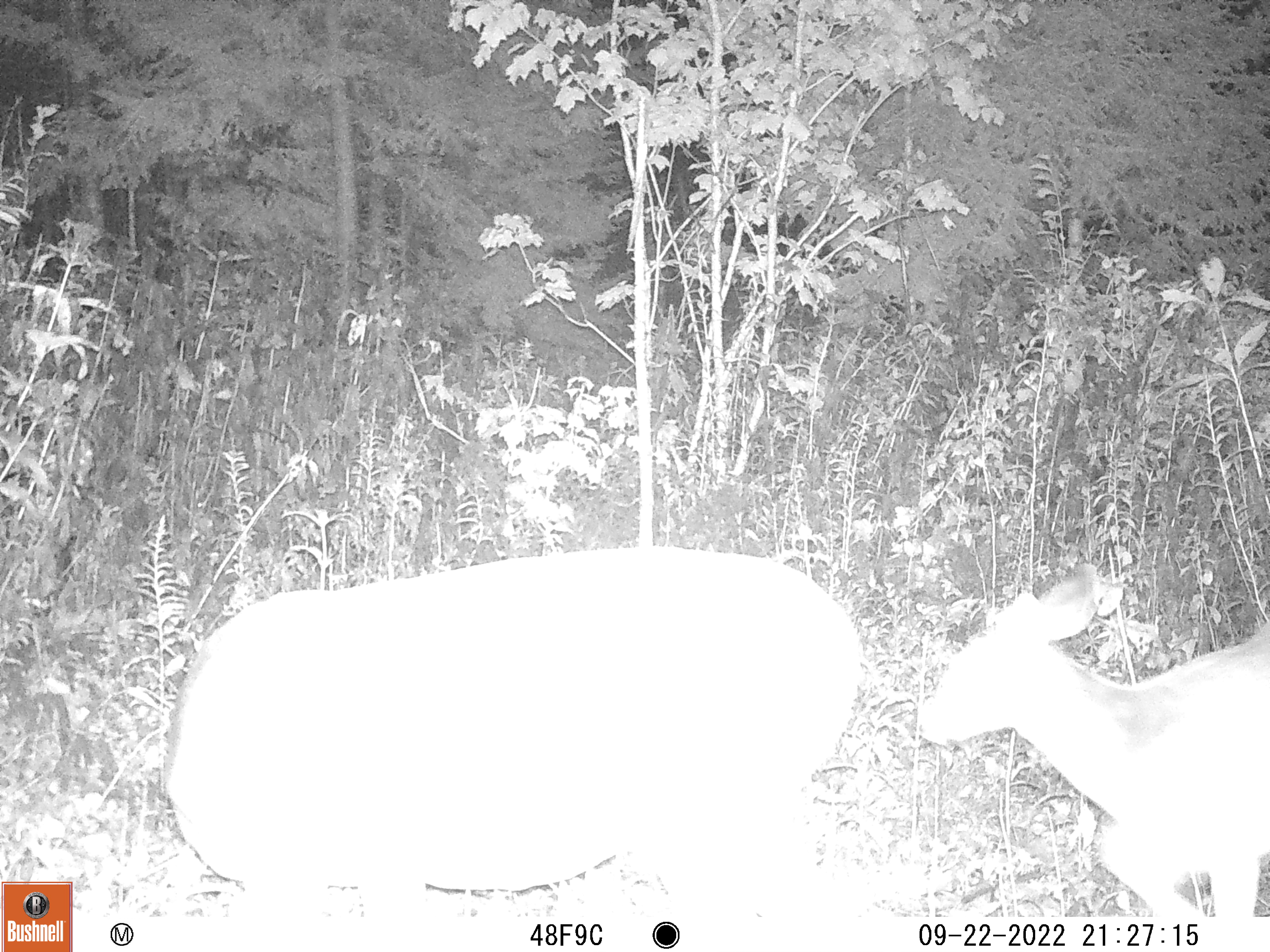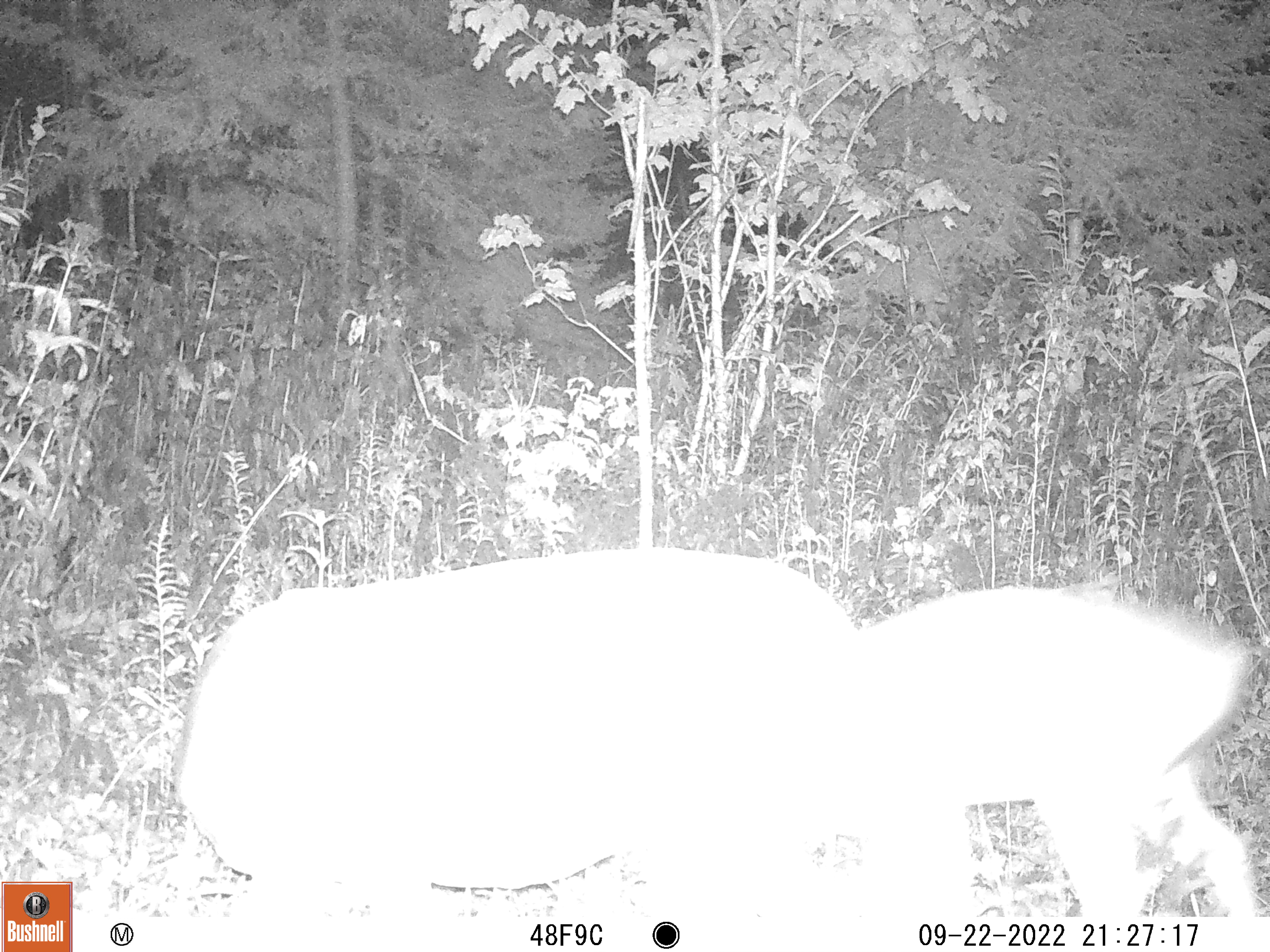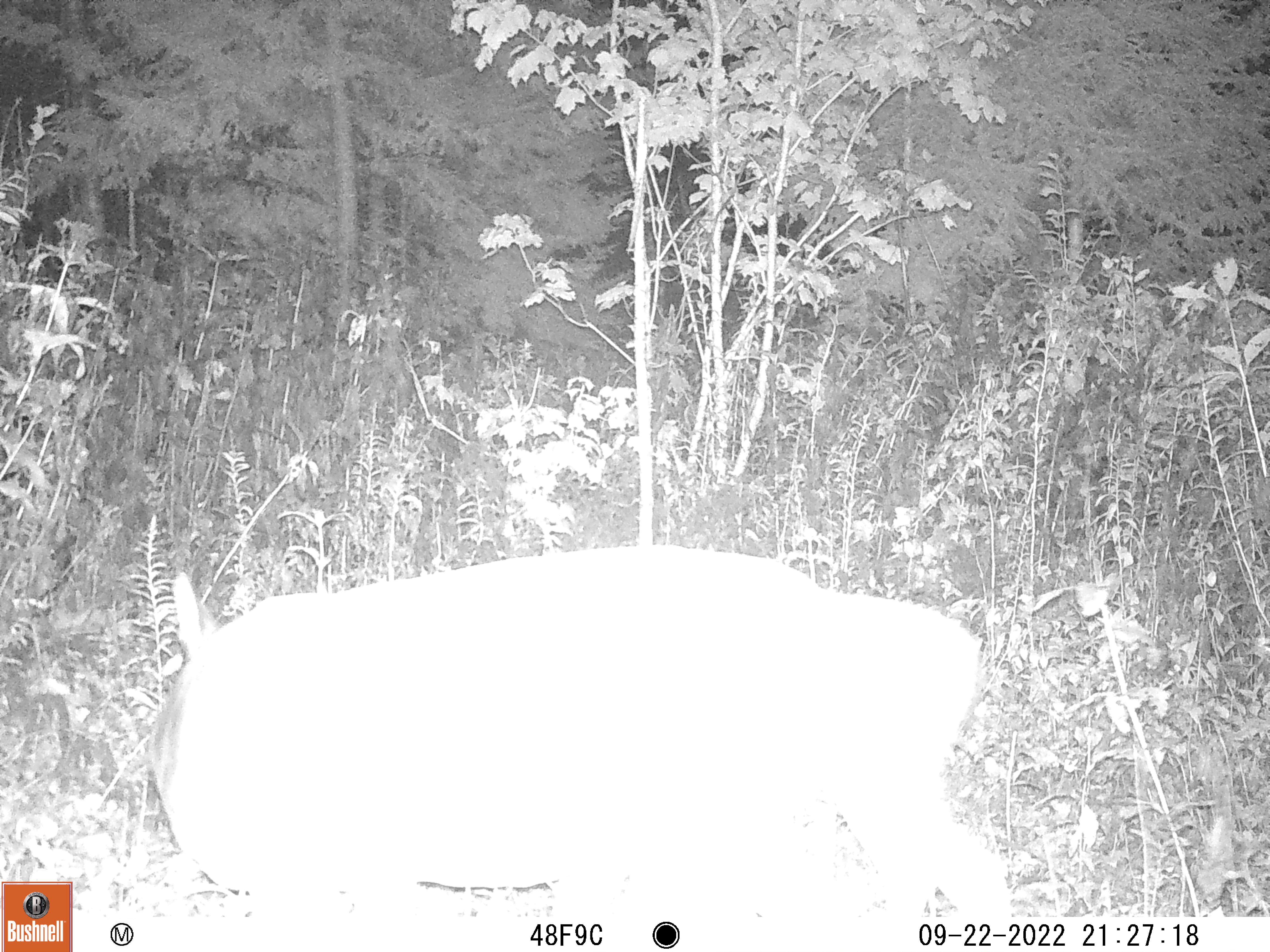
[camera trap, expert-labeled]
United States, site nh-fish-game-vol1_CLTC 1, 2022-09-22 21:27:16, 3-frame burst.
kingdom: Animalia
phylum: Chordata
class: Mammalia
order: Artiodactyla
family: Cervidae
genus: Odocoileus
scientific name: Odocoileus virginianus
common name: white-tailed deer